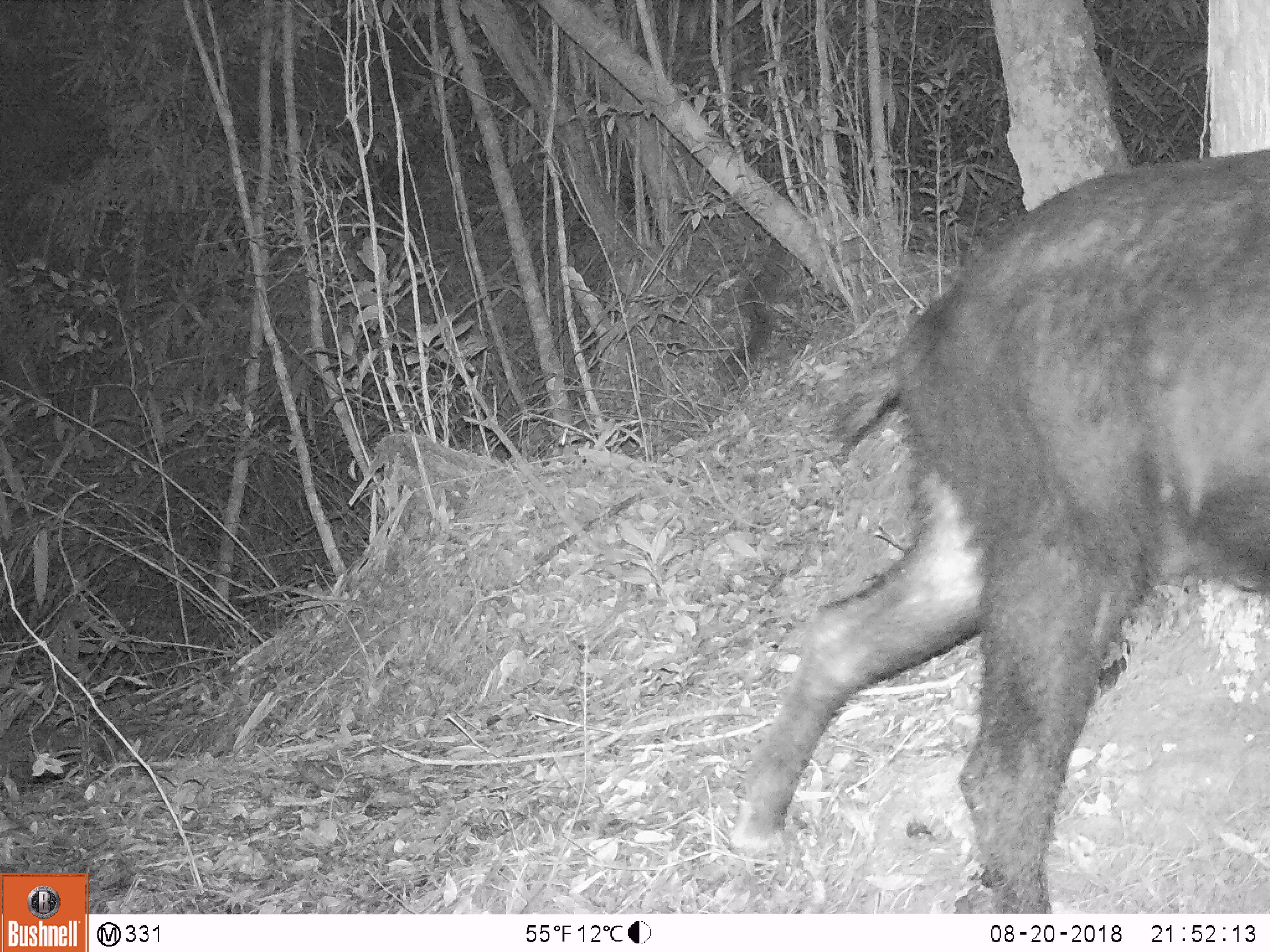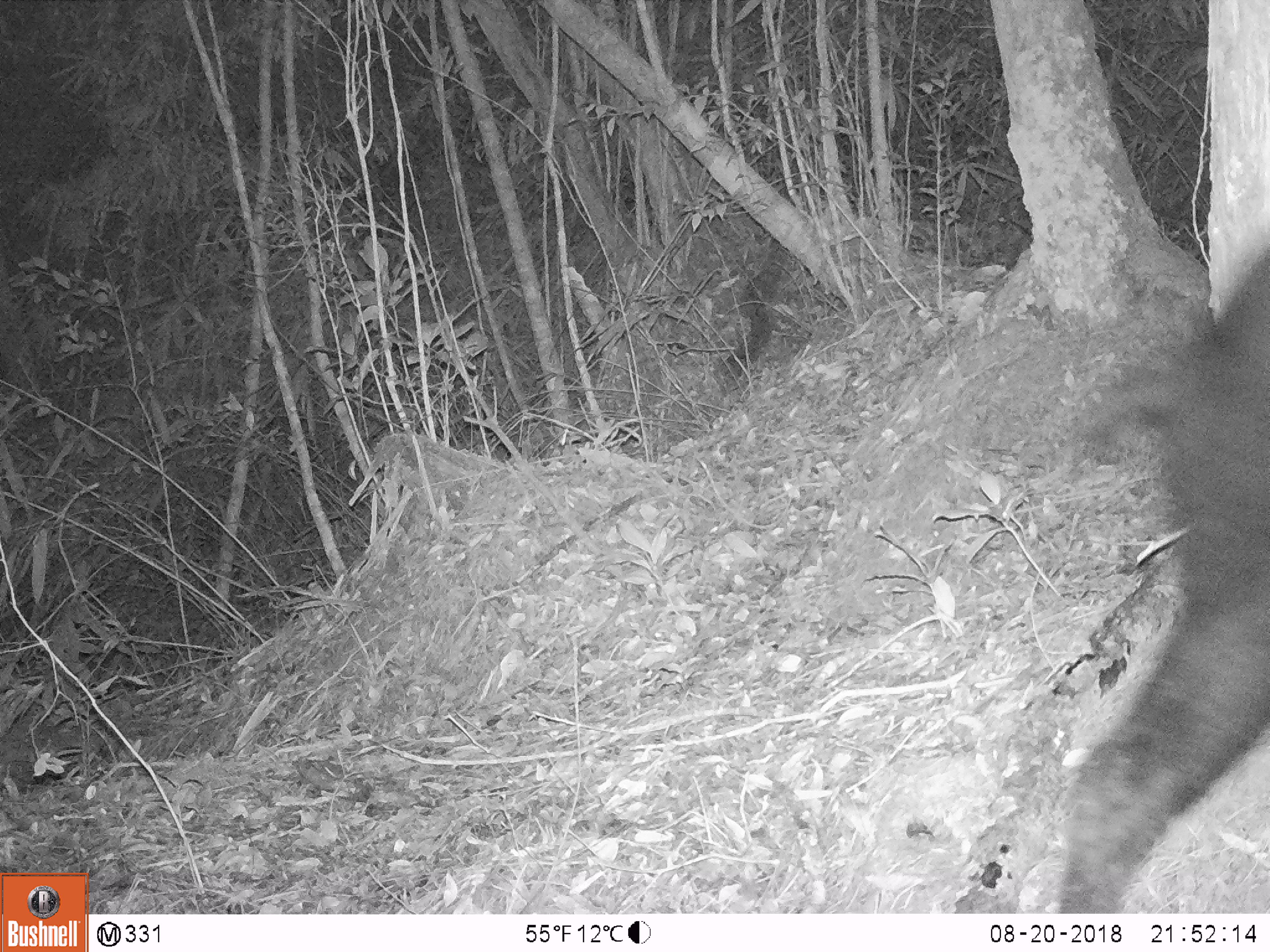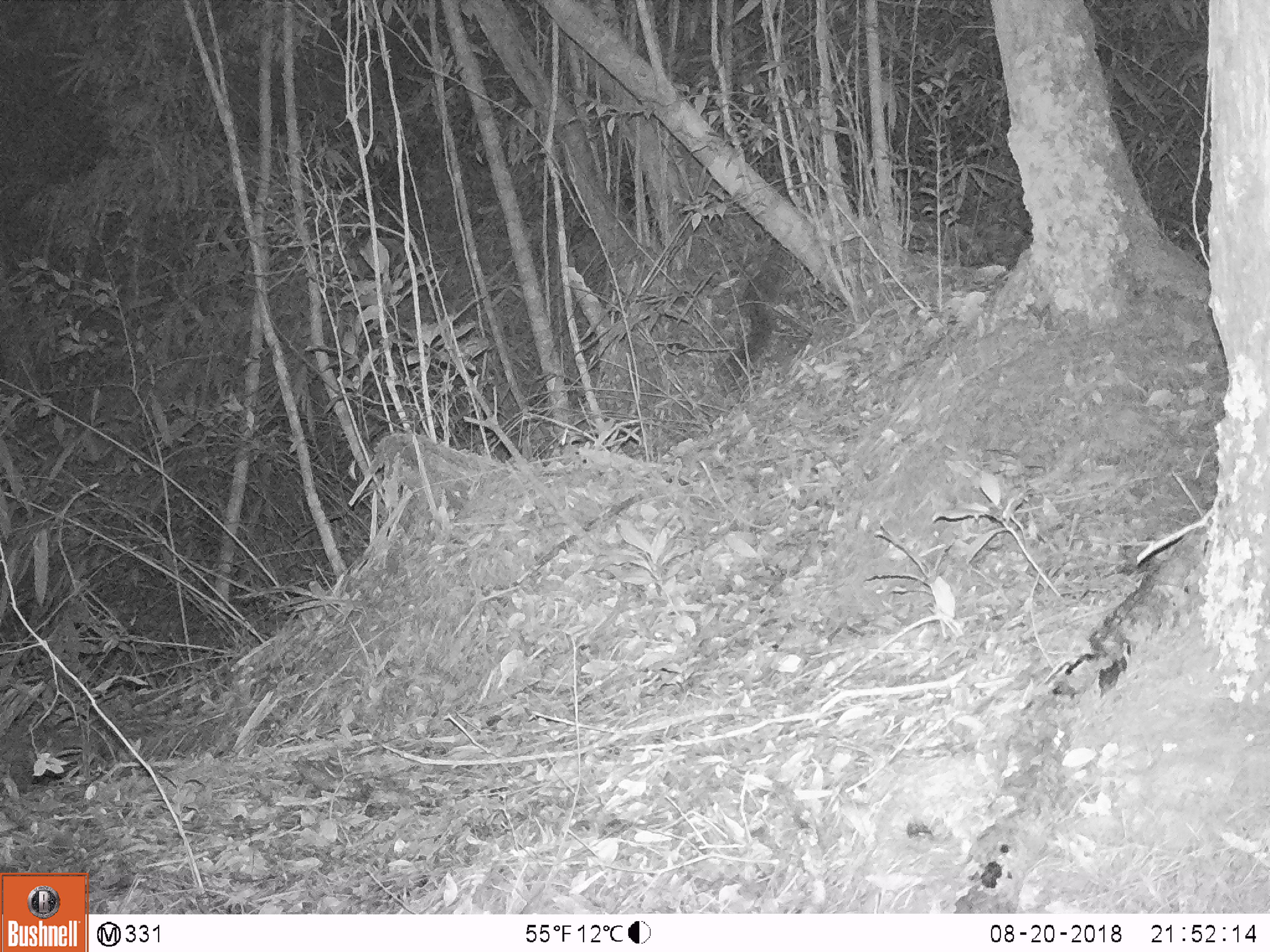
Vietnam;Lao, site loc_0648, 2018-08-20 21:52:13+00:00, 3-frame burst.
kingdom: Animalia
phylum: Chordata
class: Mammalia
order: Artiodactyla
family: Bovidae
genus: Capricornis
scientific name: Capricornis sumatraensis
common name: chinese serow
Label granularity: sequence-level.